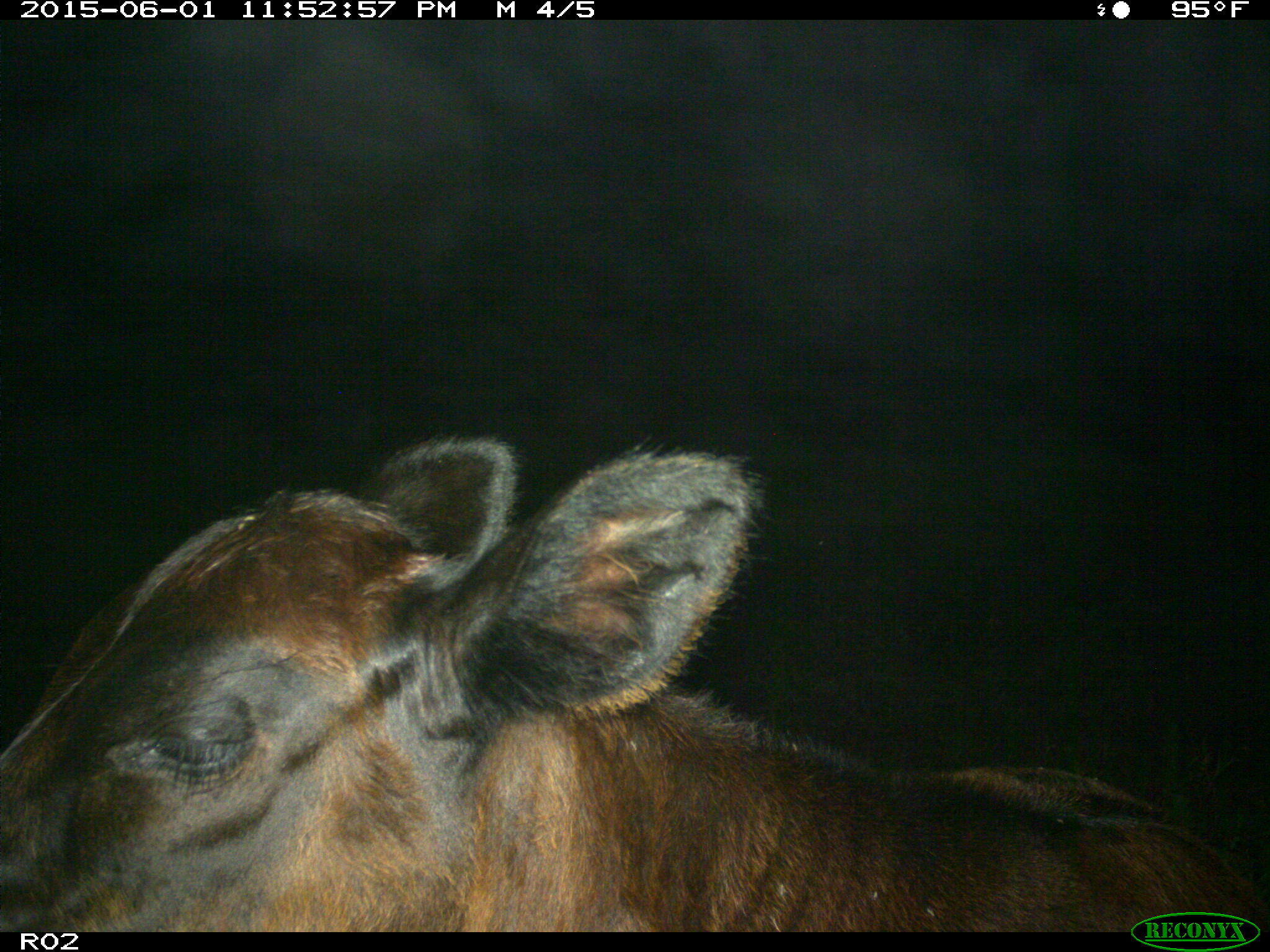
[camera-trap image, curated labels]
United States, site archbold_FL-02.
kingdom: Animalia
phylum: Chordata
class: Mammalia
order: Artiodactyla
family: Bovidae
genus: Bos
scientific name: Bos taurus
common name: domestic cow